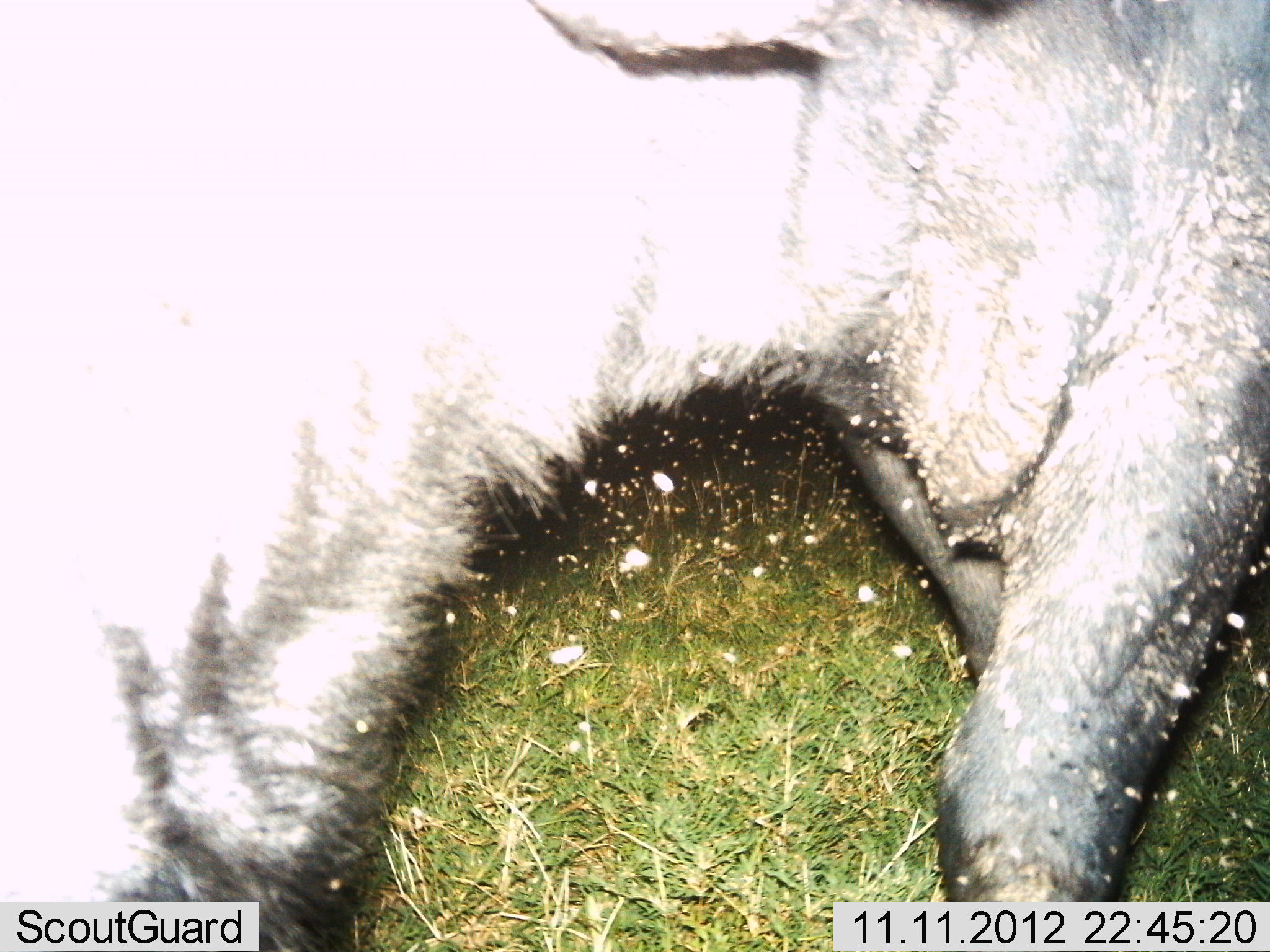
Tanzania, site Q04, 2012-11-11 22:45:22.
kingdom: Animalia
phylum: Chordata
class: Mammalia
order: Artiodactyla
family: Bovidae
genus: Connochaetes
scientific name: Connochaetes taurinus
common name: blue wildebeest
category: wildebeest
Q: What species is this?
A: Wildebeest (blue wildebeest) (Connochaetes taurinus).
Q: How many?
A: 1.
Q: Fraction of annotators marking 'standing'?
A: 56%.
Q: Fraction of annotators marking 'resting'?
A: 0%.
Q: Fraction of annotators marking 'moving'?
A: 33%.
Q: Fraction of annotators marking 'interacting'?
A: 22%.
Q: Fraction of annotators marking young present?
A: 0%.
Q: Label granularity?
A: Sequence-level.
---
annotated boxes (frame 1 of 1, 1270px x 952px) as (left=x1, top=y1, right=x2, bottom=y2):
animal: (left=0, top=0, right=1270, bottom=951)